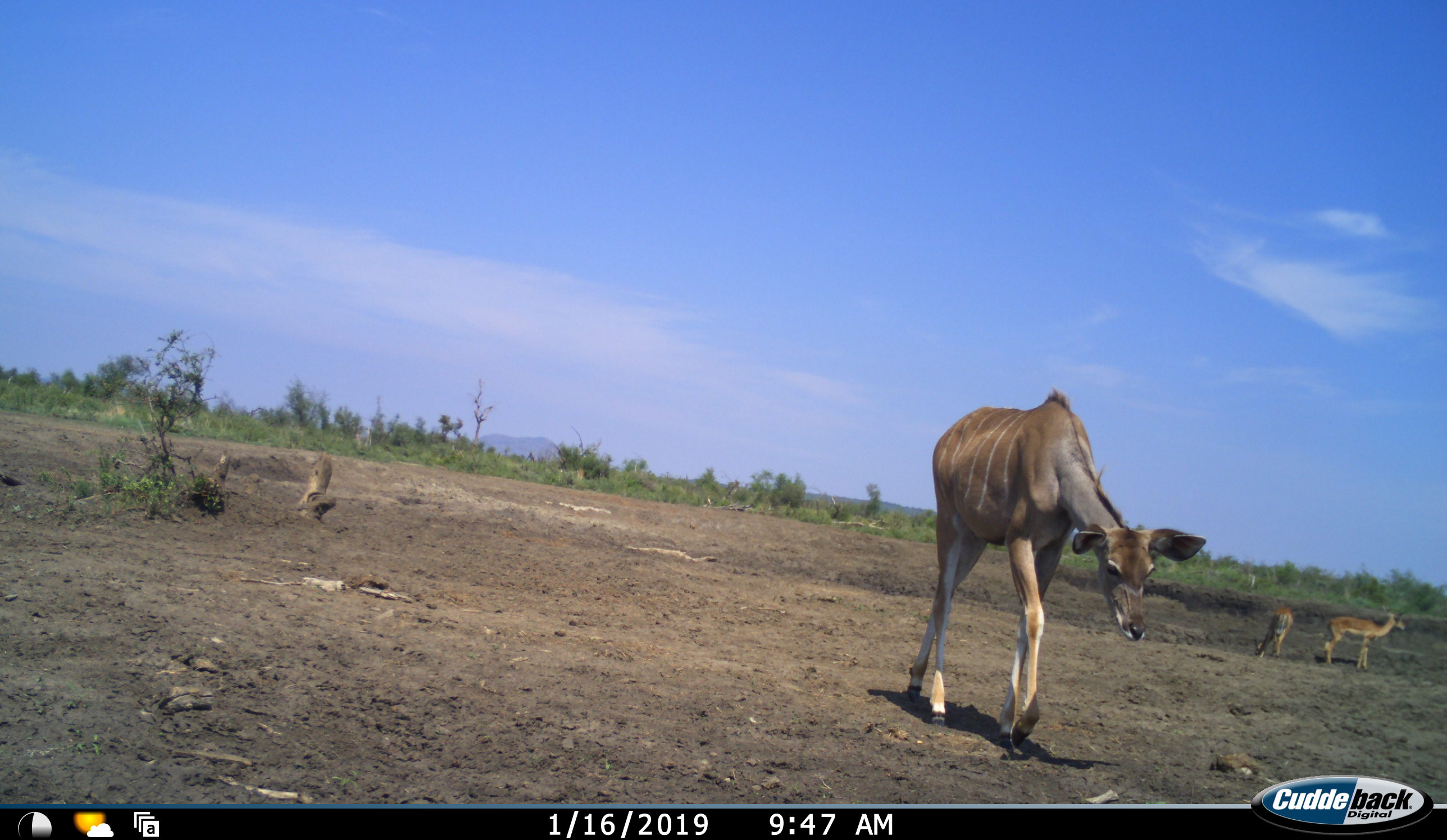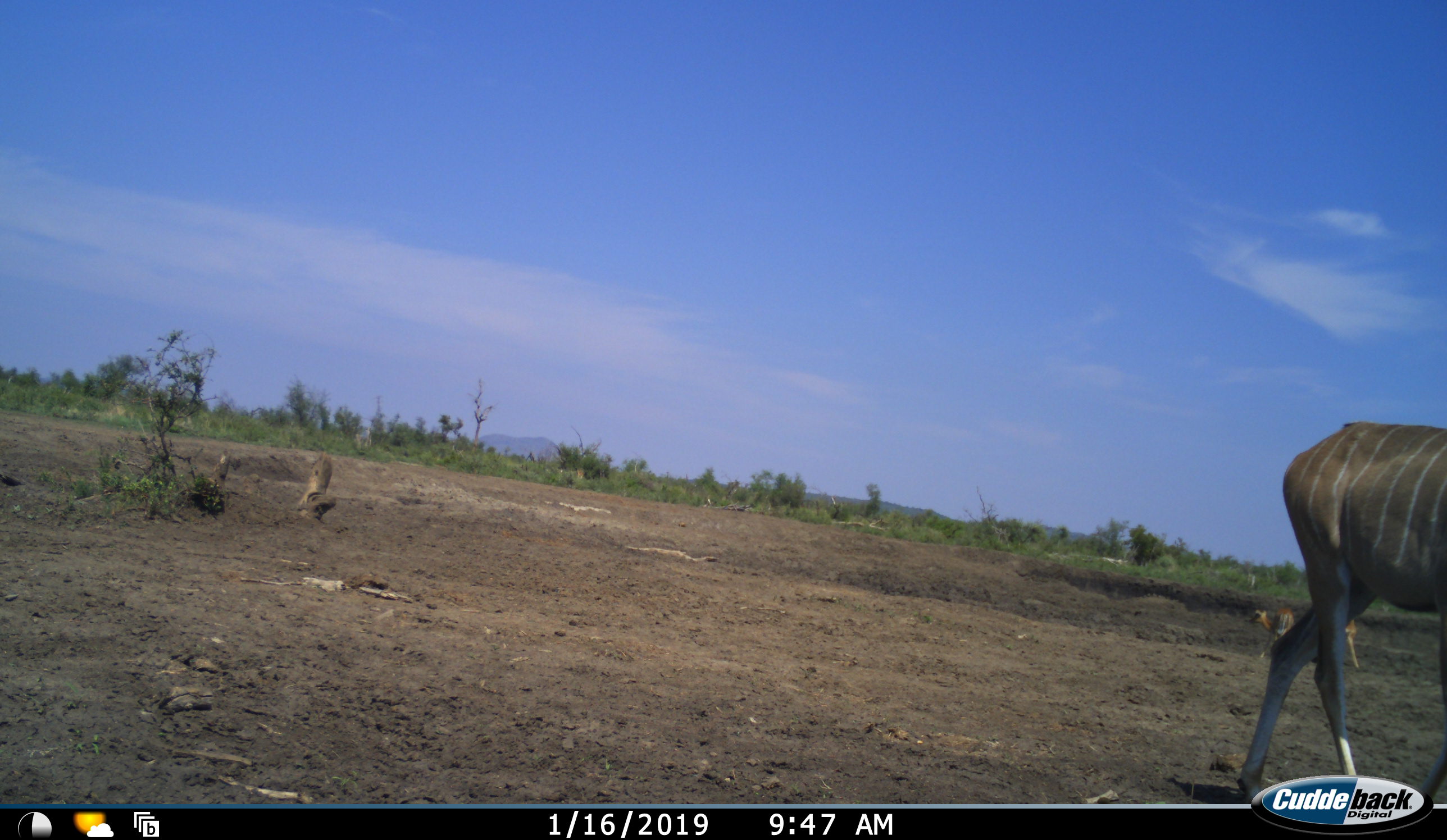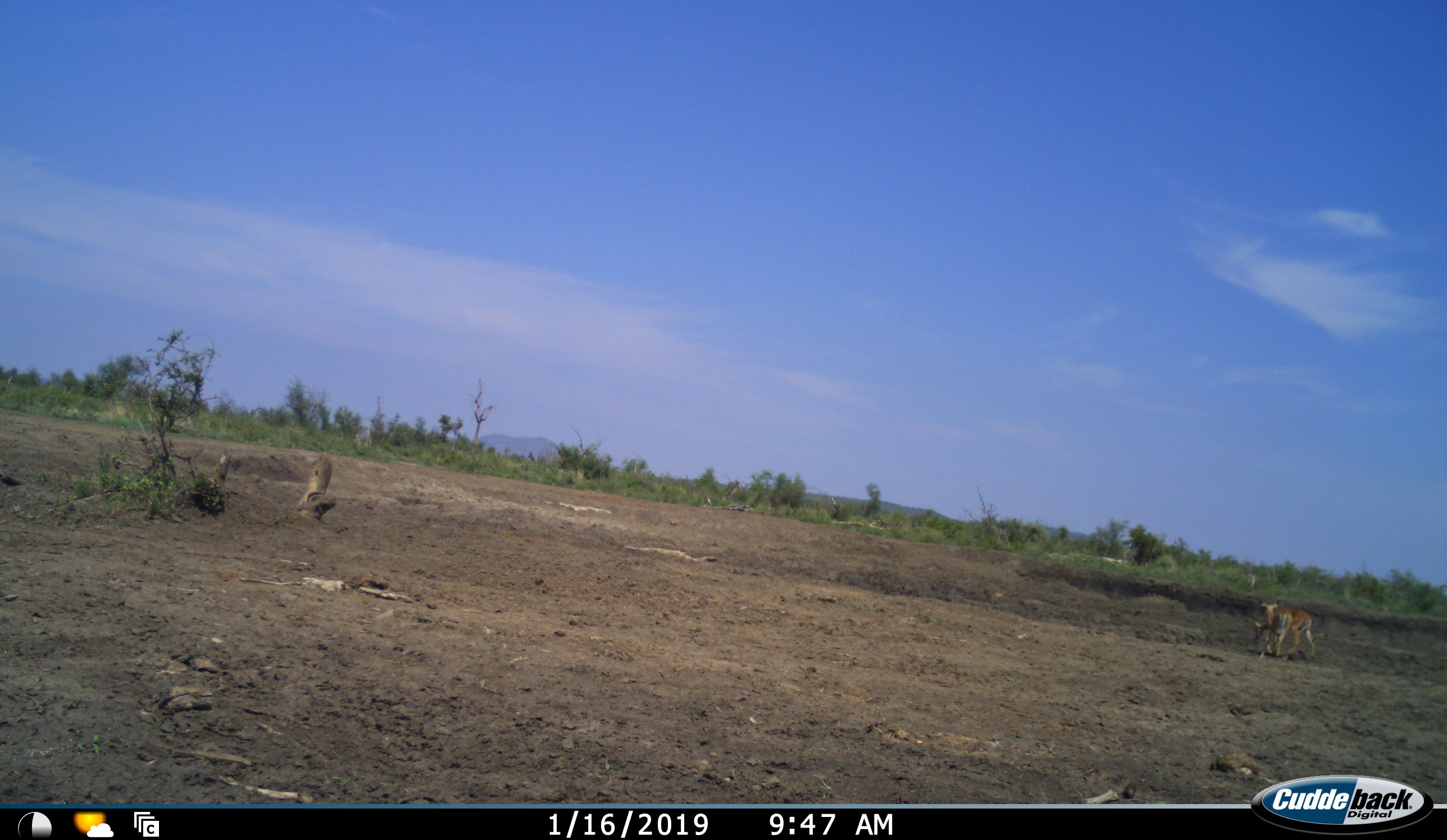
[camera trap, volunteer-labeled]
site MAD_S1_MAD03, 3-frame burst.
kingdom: Animalia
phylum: Chordata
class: Mammalia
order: Artiodactyla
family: Bovidae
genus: Aepyceros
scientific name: Aepyceros melampus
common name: impala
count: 2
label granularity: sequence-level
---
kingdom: Animalia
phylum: Chordata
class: Mammalia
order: Artiodactyla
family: Bovidae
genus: Tragelaphus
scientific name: Tragelaphus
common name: kudu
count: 1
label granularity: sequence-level